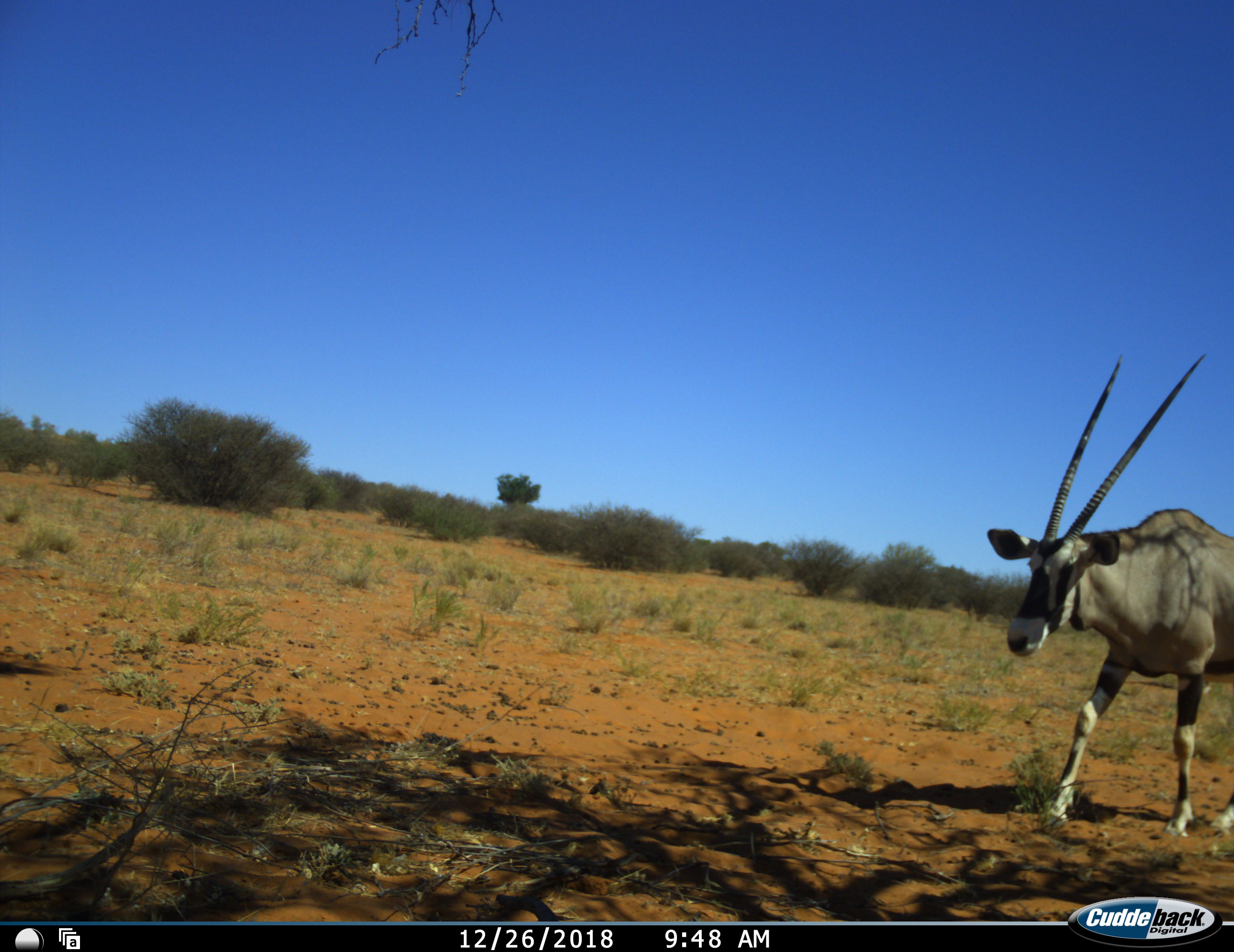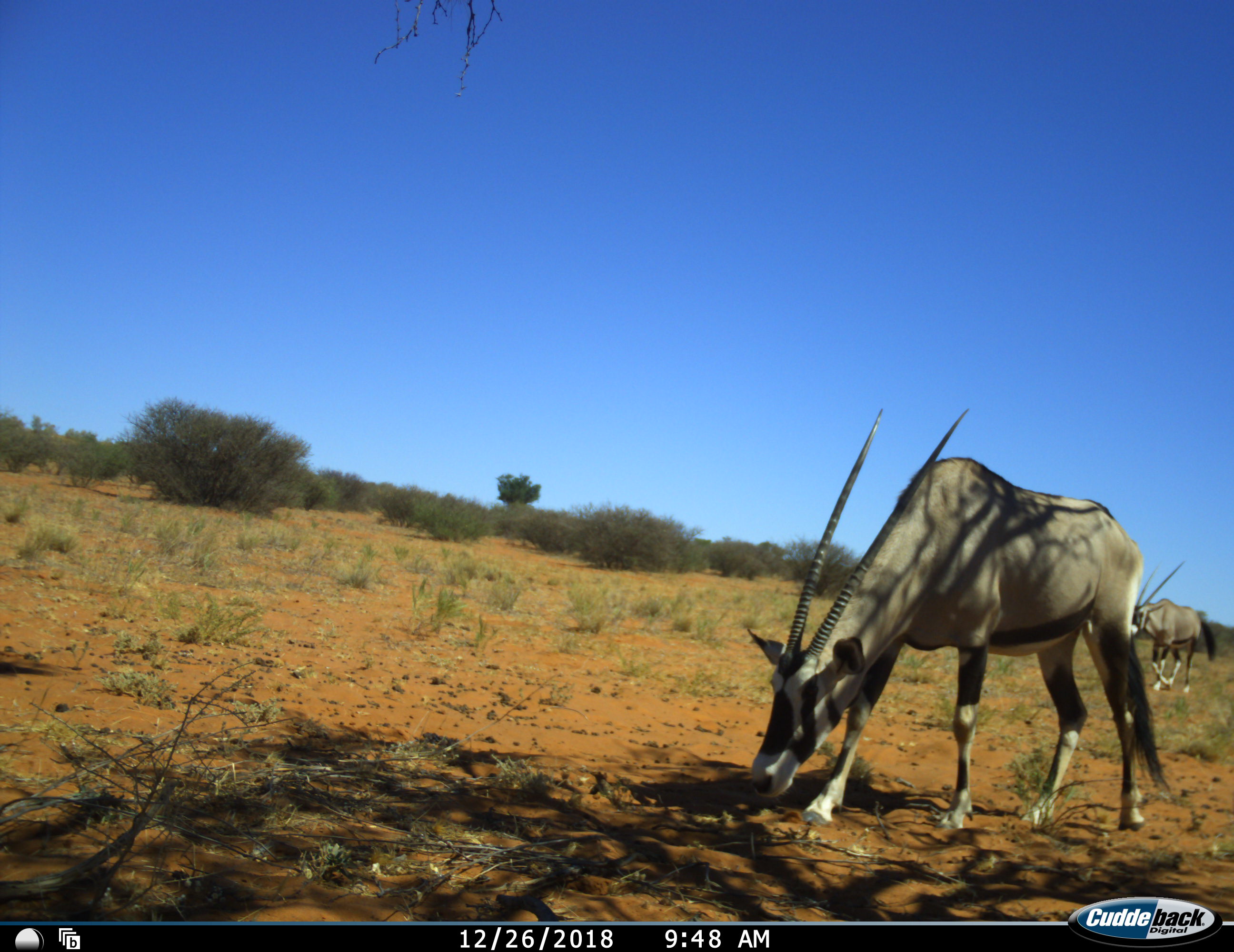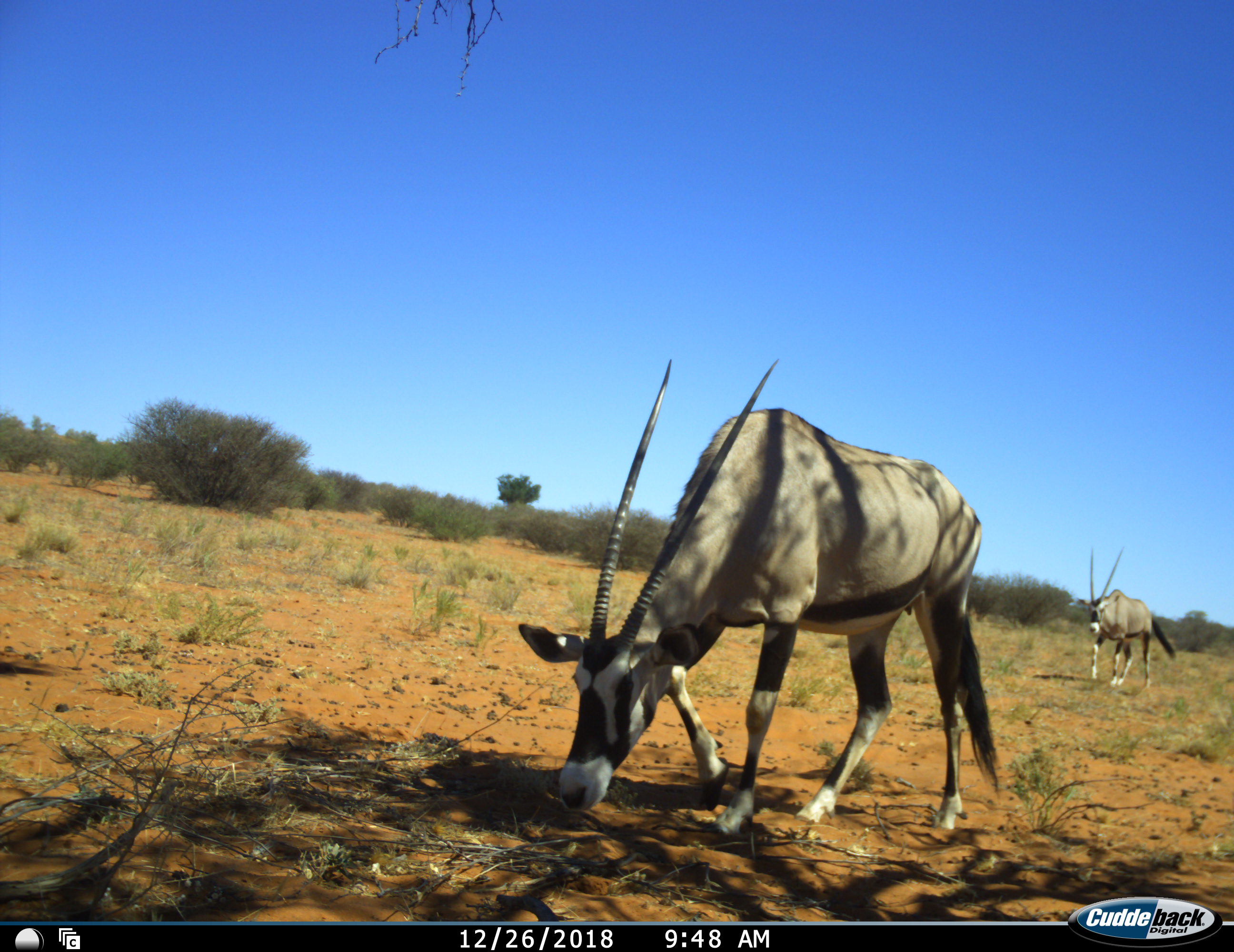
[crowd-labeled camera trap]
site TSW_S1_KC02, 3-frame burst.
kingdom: Animalia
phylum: Chordata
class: Mammalia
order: Artiodactyla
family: Bovidae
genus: Oryx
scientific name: Oryx gazella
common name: gemsbok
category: oryx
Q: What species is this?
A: Oryx (gemsbok) (Oryx gazella).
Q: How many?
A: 2.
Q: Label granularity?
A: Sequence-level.